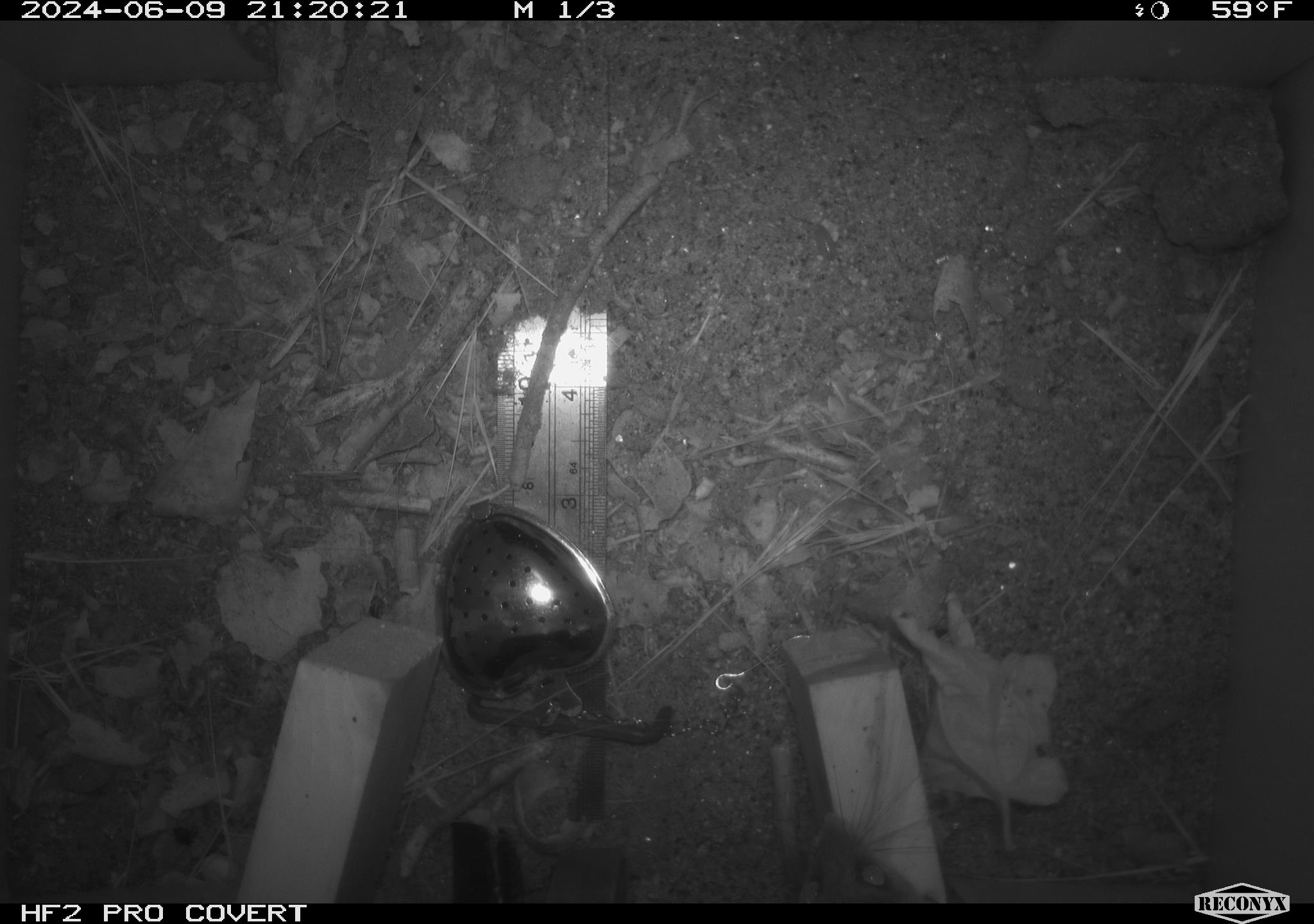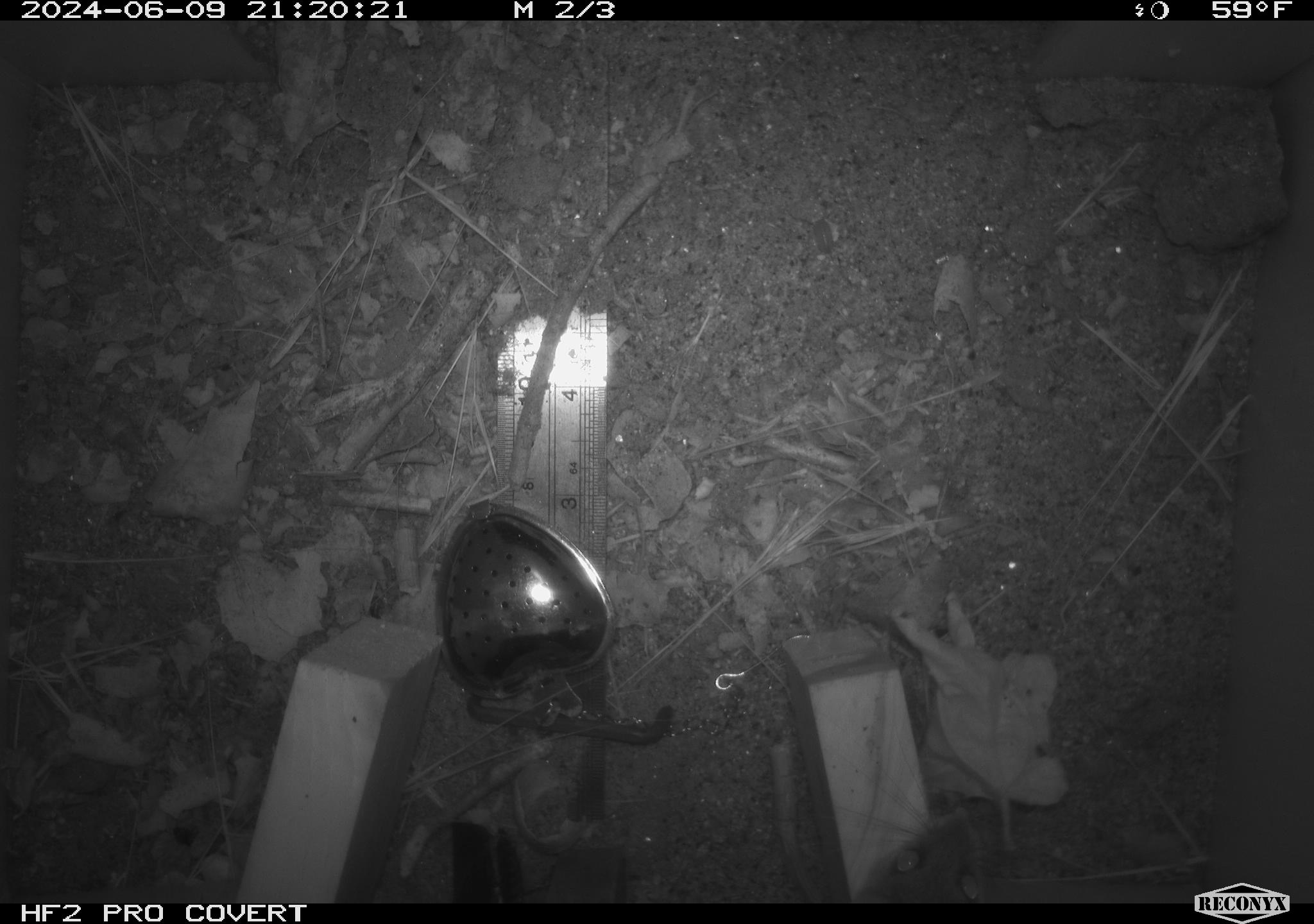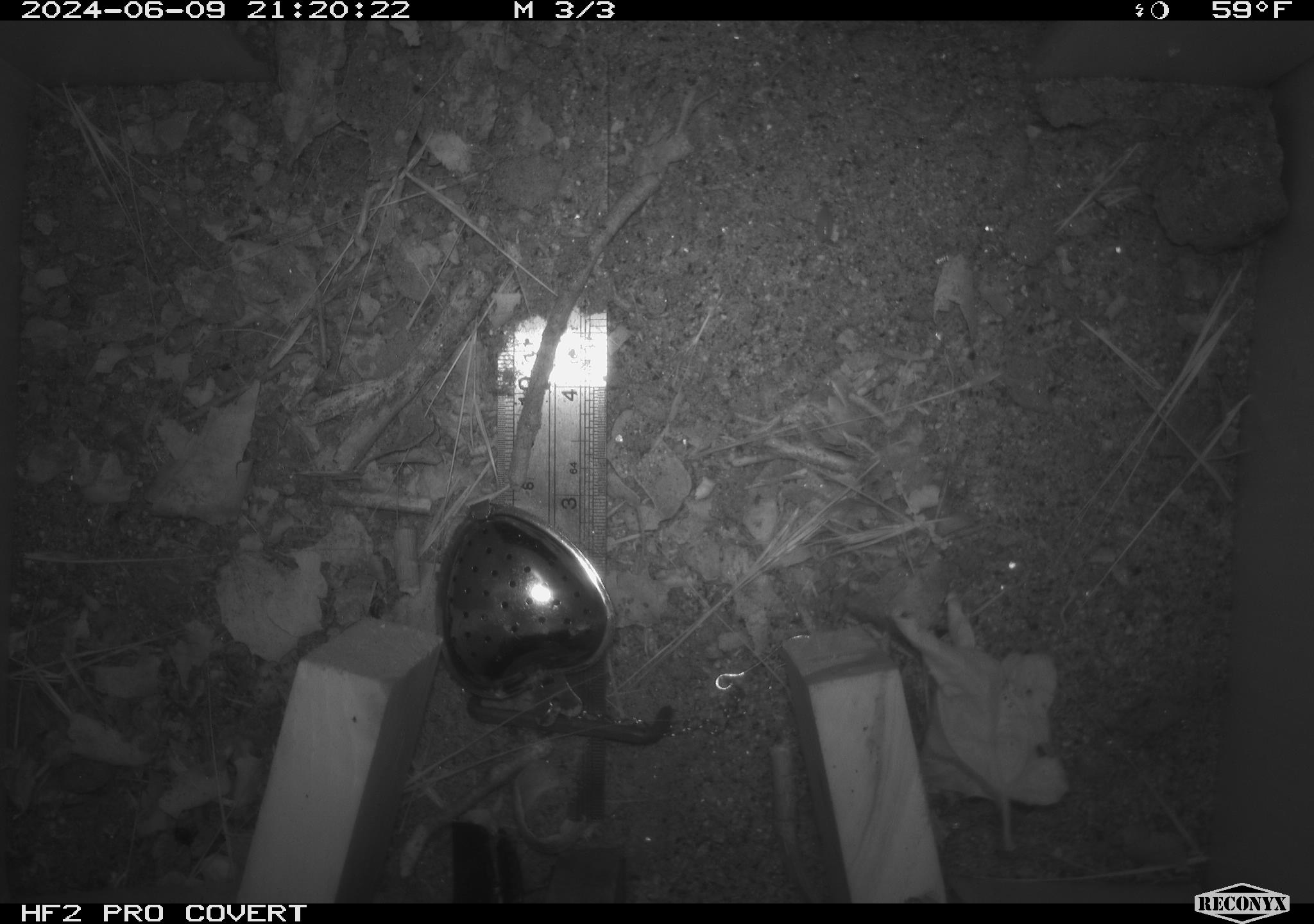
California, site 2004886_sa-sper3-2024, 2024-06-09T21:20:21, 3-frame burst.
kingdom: Animalia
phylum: Chordata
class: Mammalia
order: Rodentia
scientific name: Rodentia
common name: mouse species